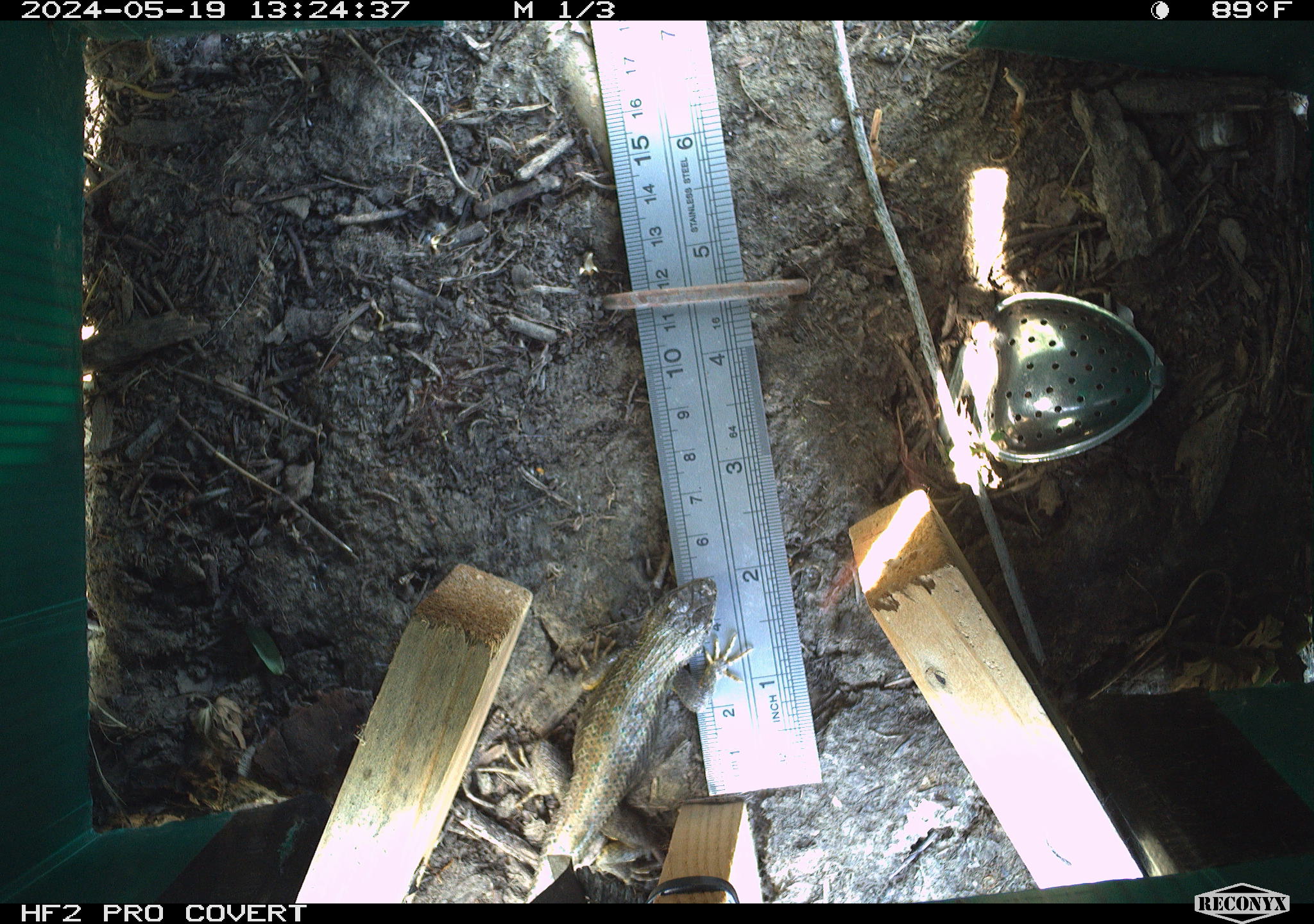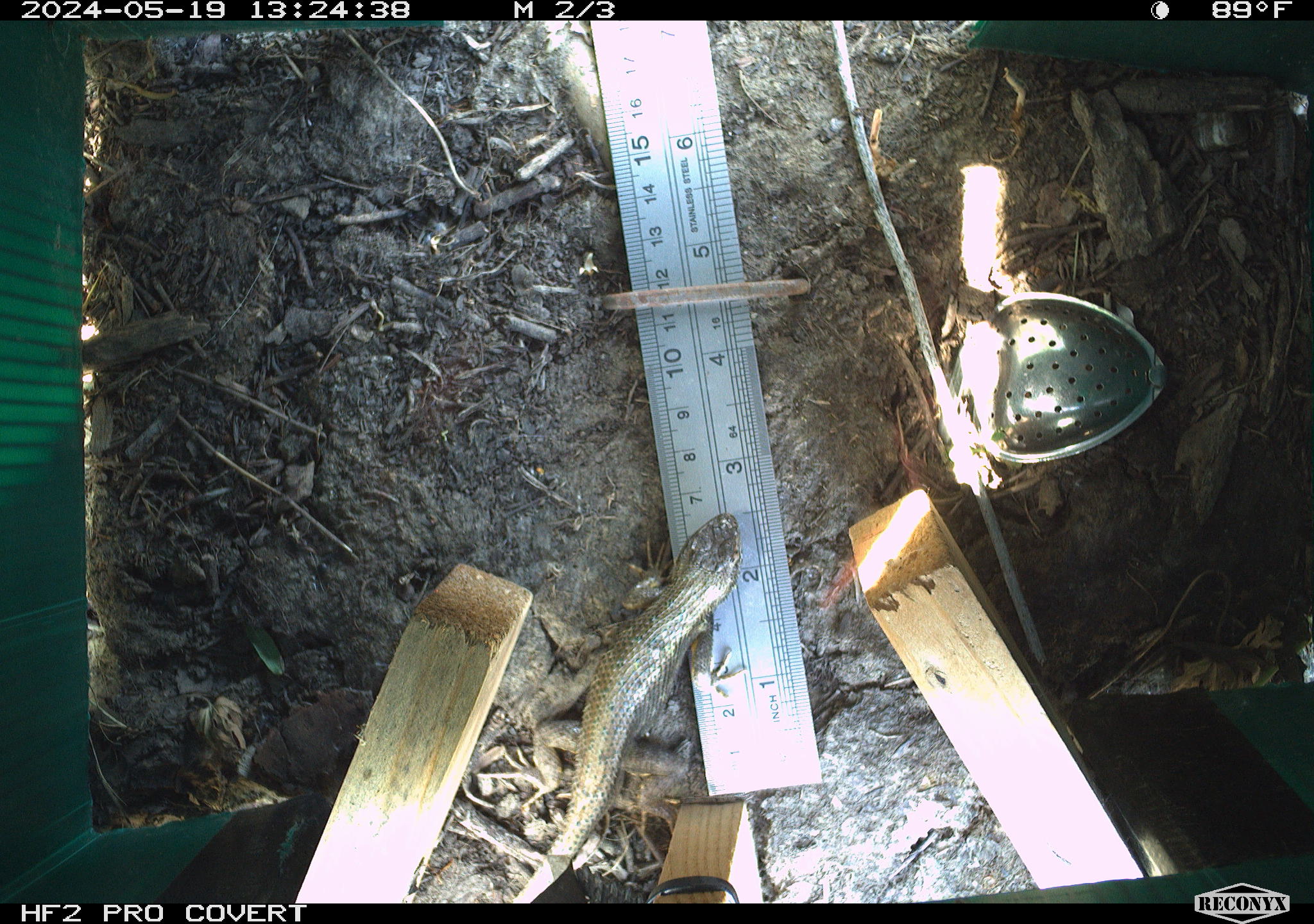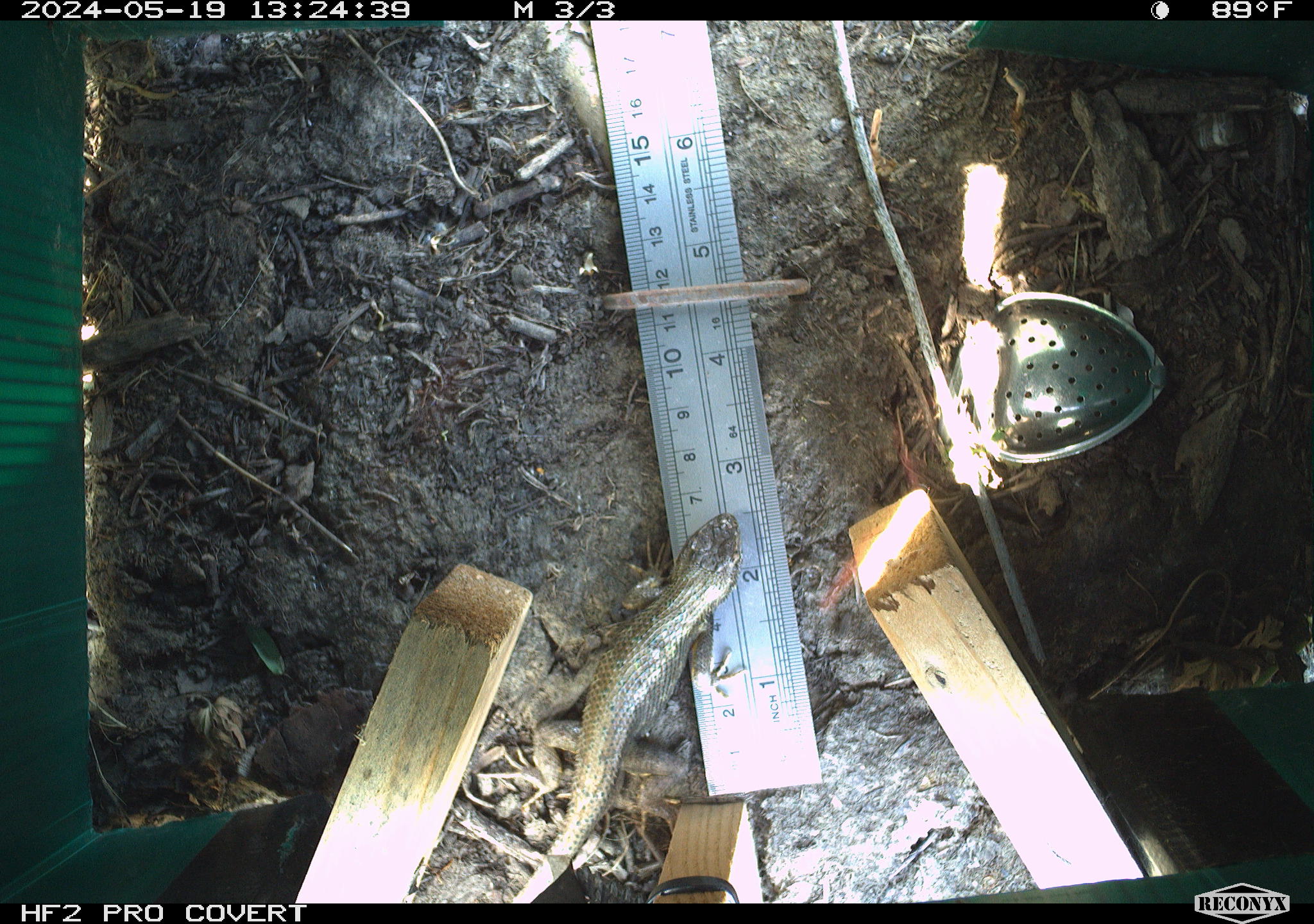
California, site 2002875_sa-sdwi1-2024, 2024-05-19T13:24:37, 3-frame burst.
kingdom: Animalia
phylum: Chordata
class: Reptilia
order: Squamata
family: Phrynosomatidae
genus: Sceloporus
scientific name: Sceloporus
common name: spiny lizards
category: sceloporus species